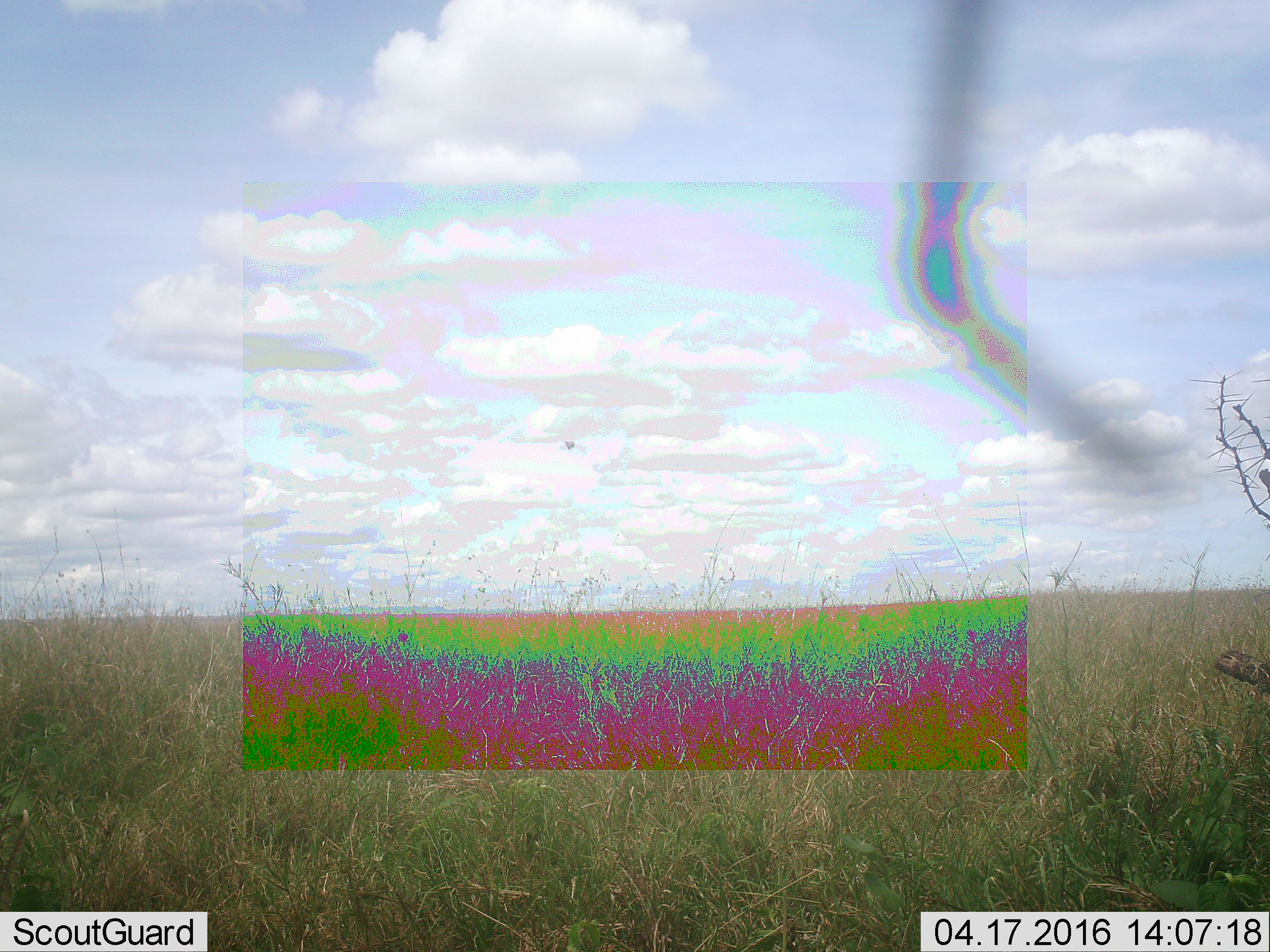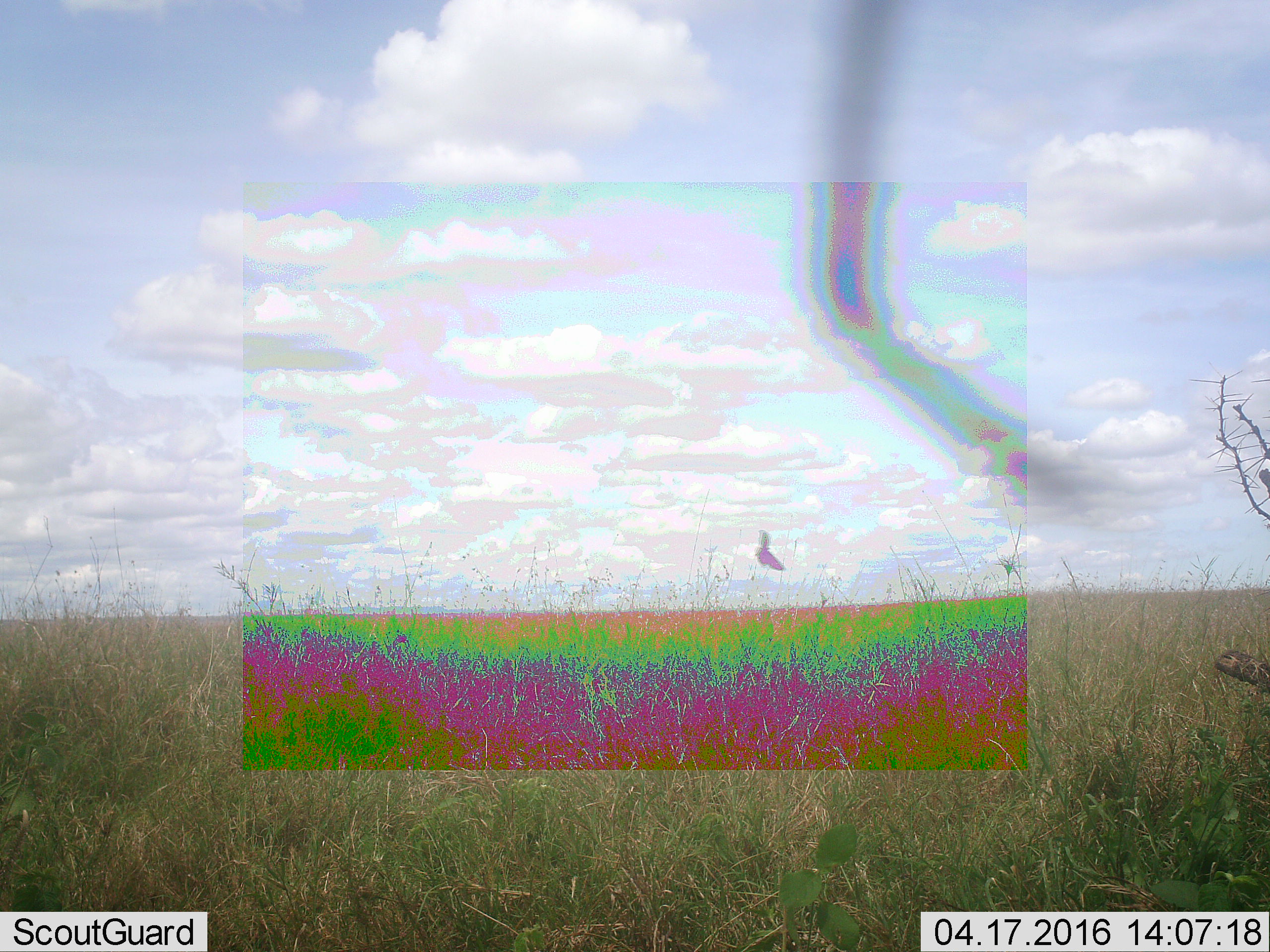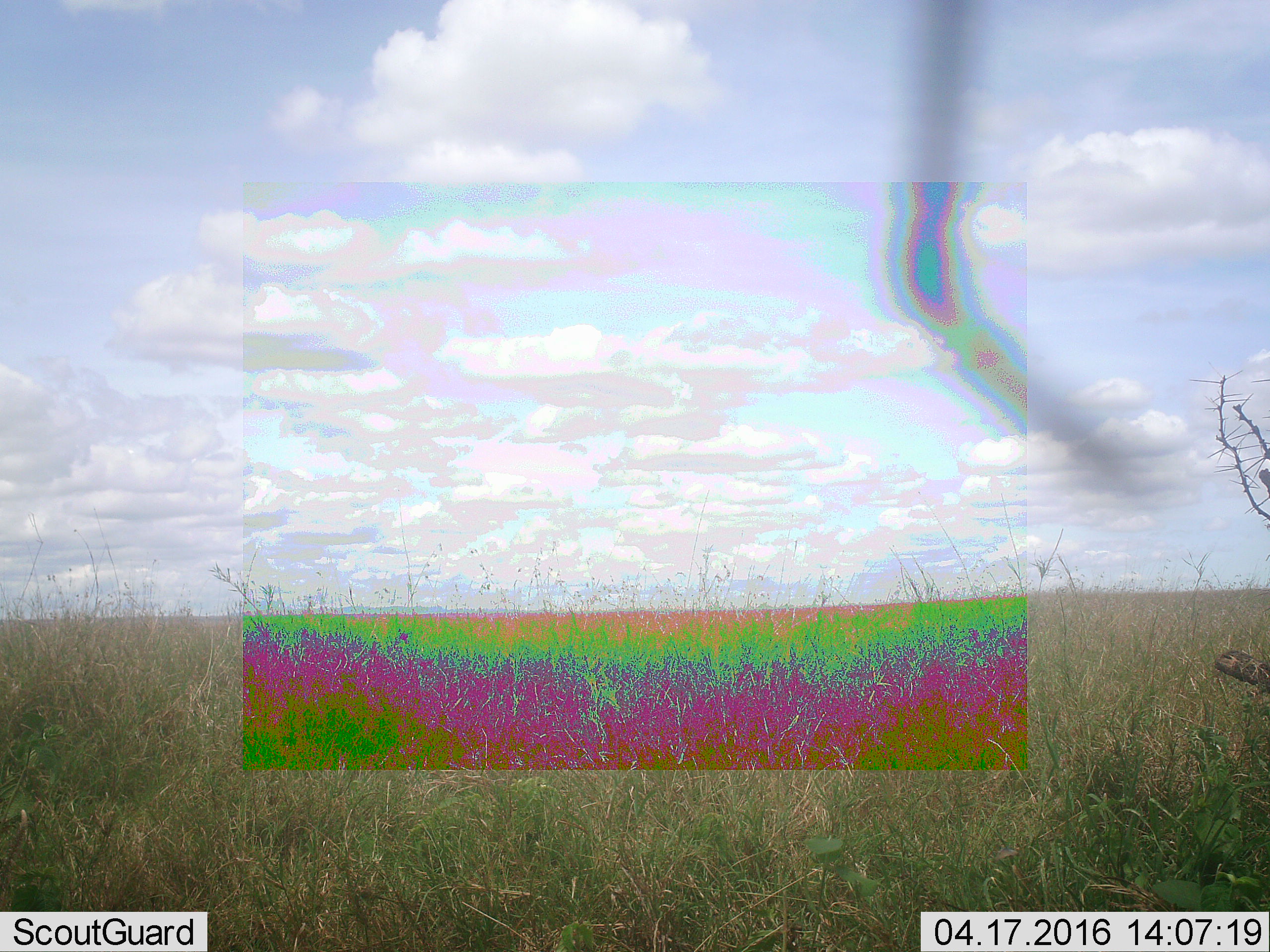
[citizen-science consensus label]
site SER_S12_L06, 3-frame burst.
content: unidentified animal